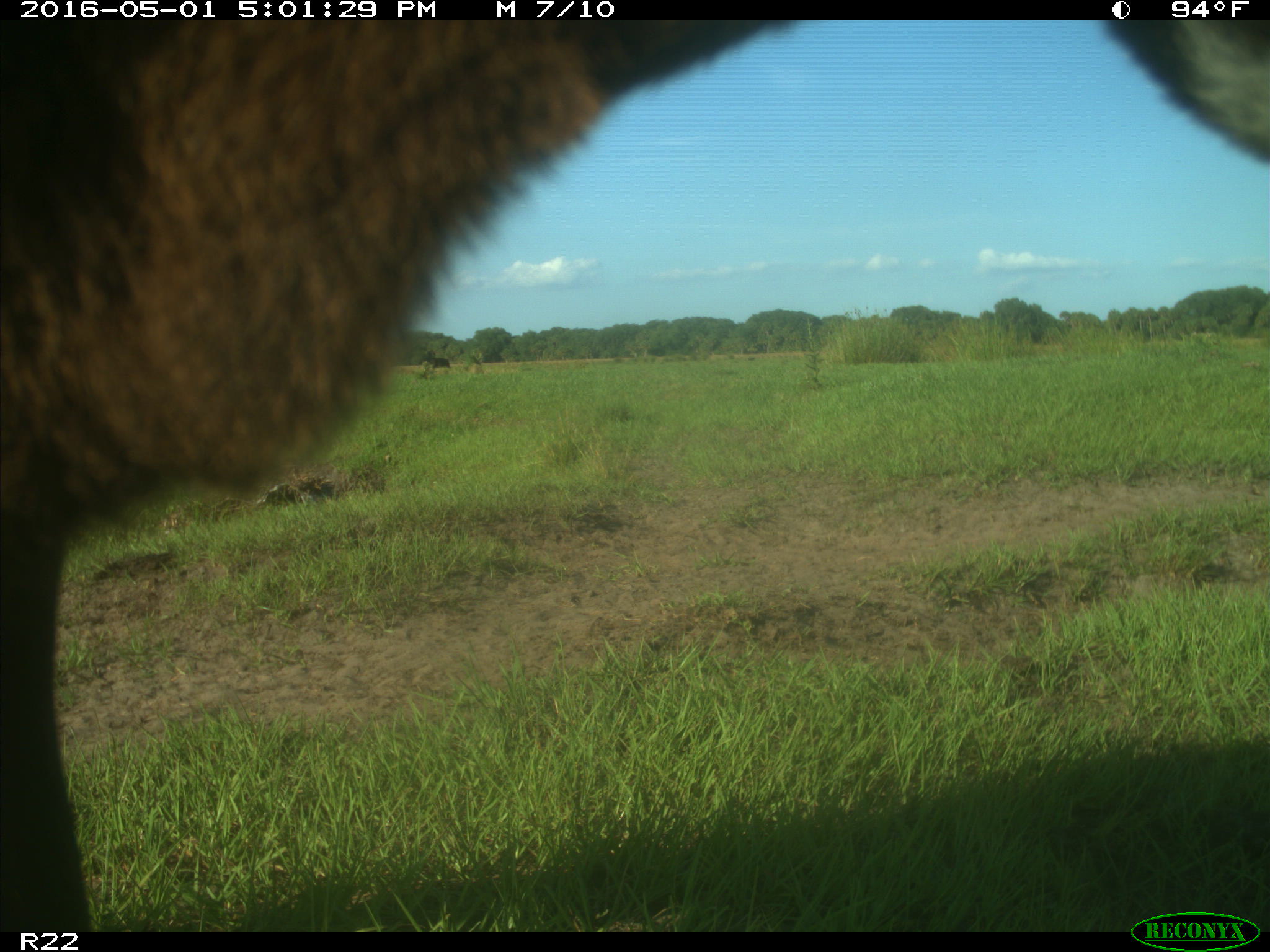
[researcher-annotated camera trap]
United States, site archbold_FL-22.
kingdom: Animalia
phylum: Chordata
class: Mammalia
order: Artiodactyla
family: Bovidae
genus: Bos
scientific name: Bos taurus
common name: domestic cow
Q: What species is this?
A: Bos taurus (domestic cow).